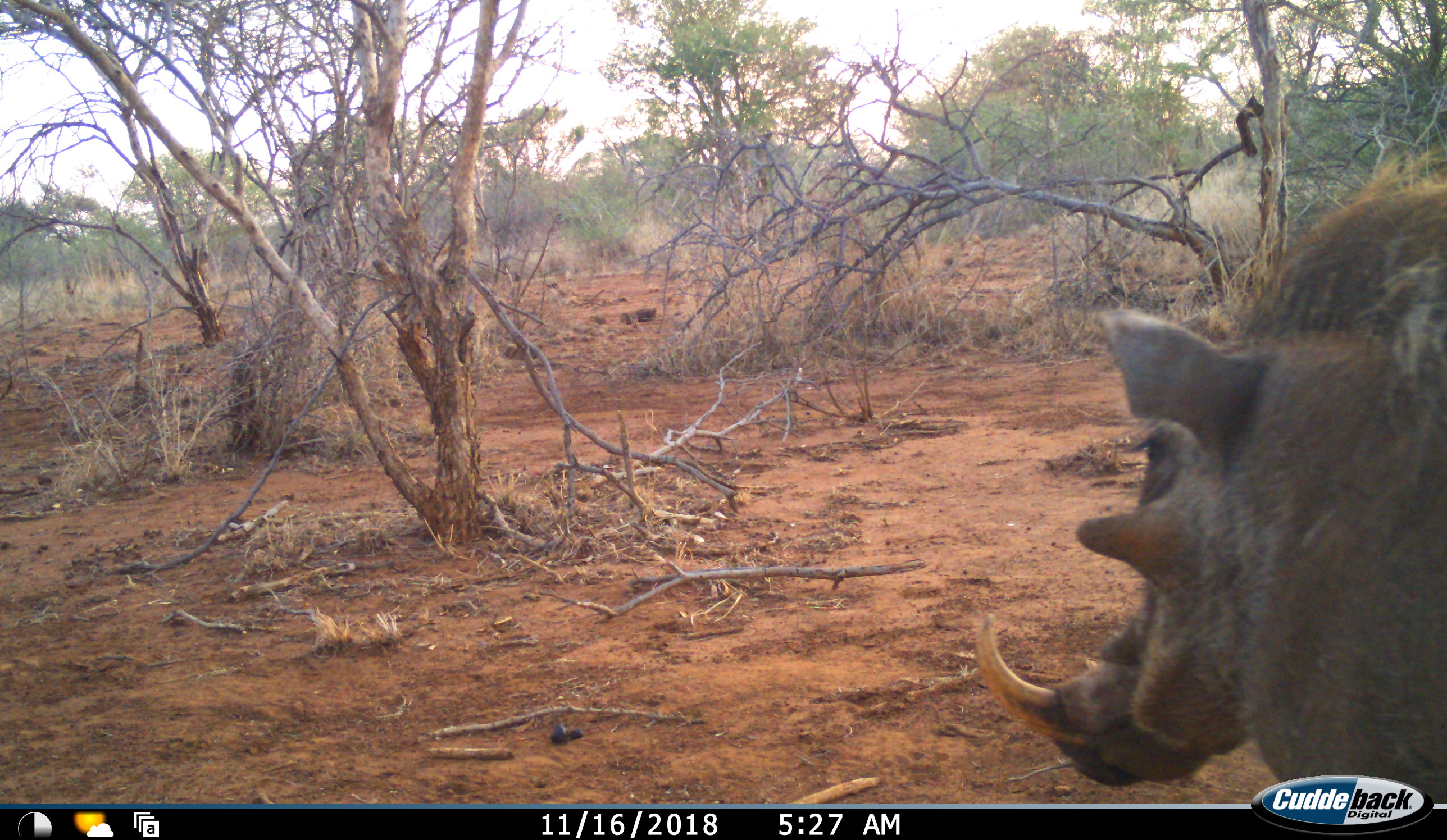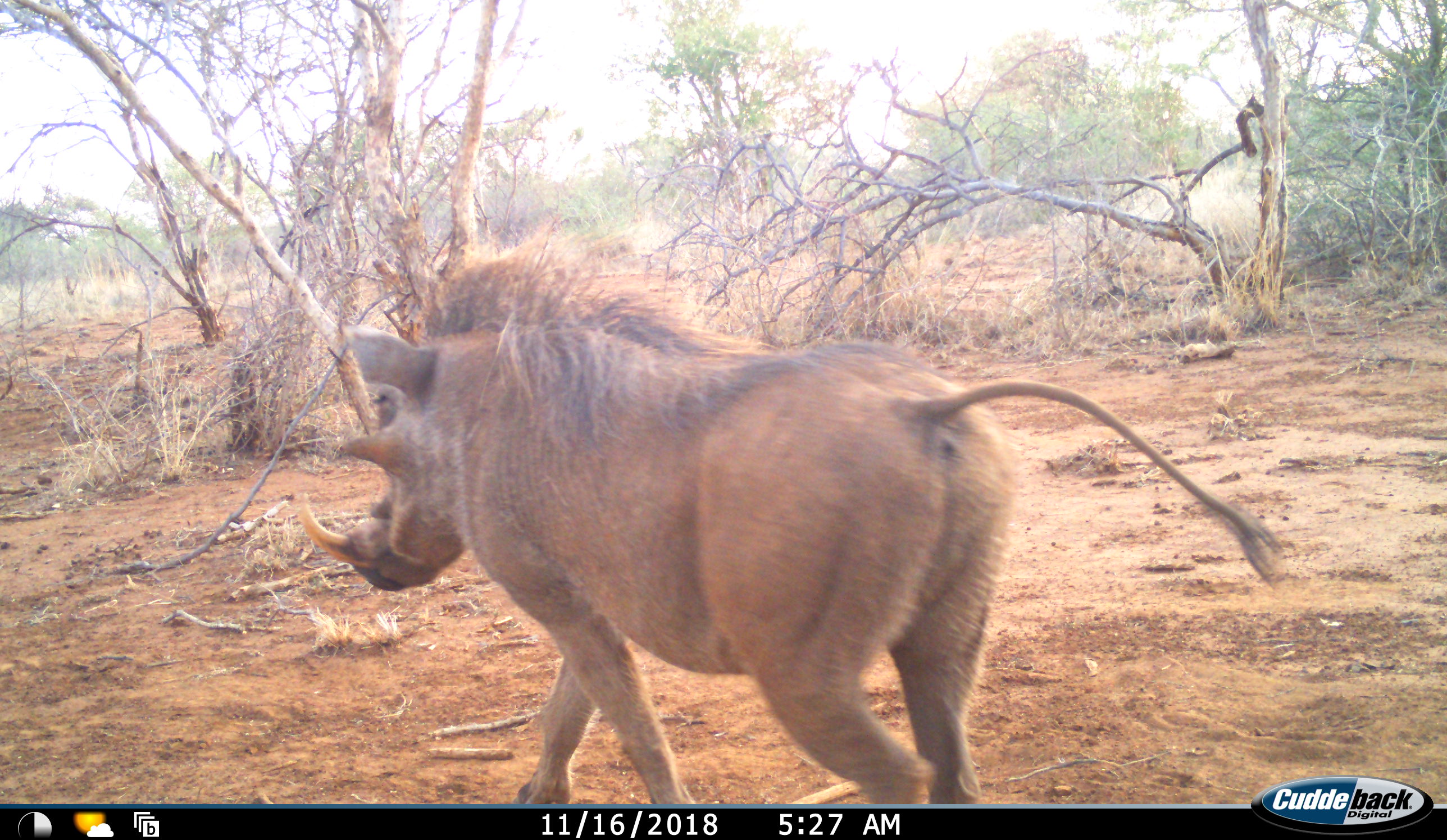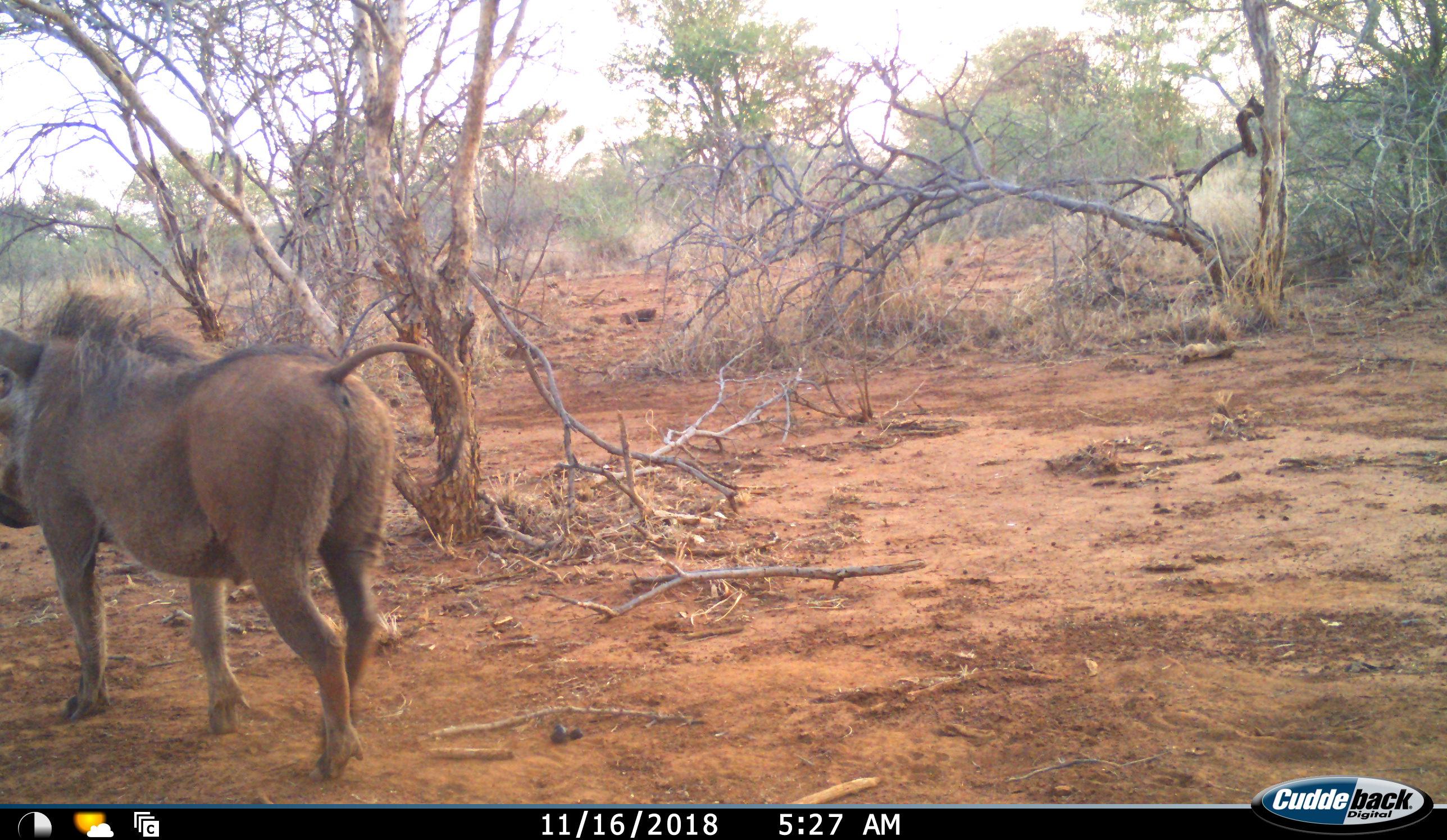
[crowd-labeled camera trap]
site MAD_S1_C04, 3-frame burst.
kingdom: Animalia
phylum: Chordata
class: Mammalia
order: Artiodactyla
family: Suidae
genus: Phacochoerus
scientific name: Phacochoerus africanus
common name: warthog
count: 1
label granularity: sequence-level